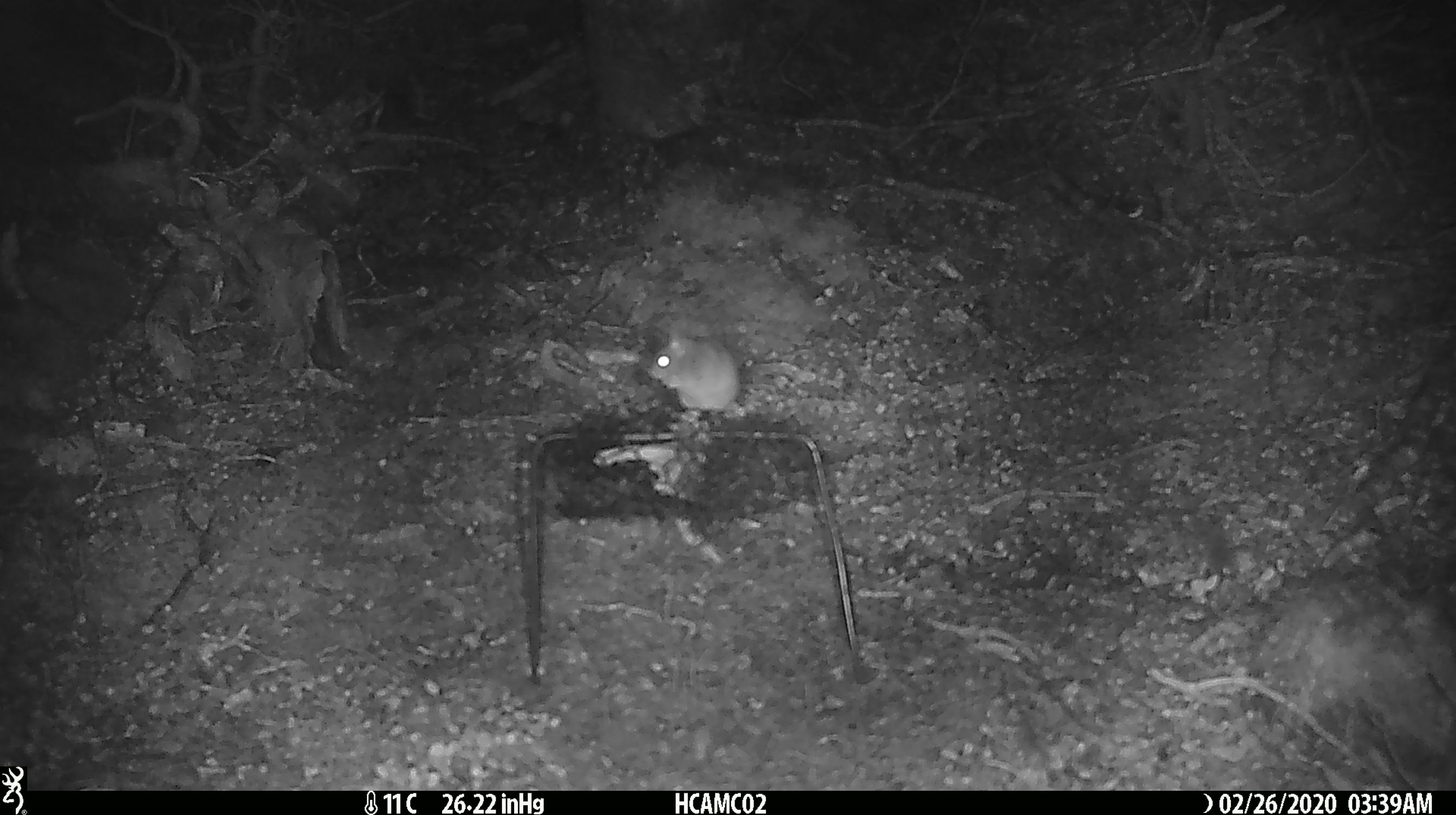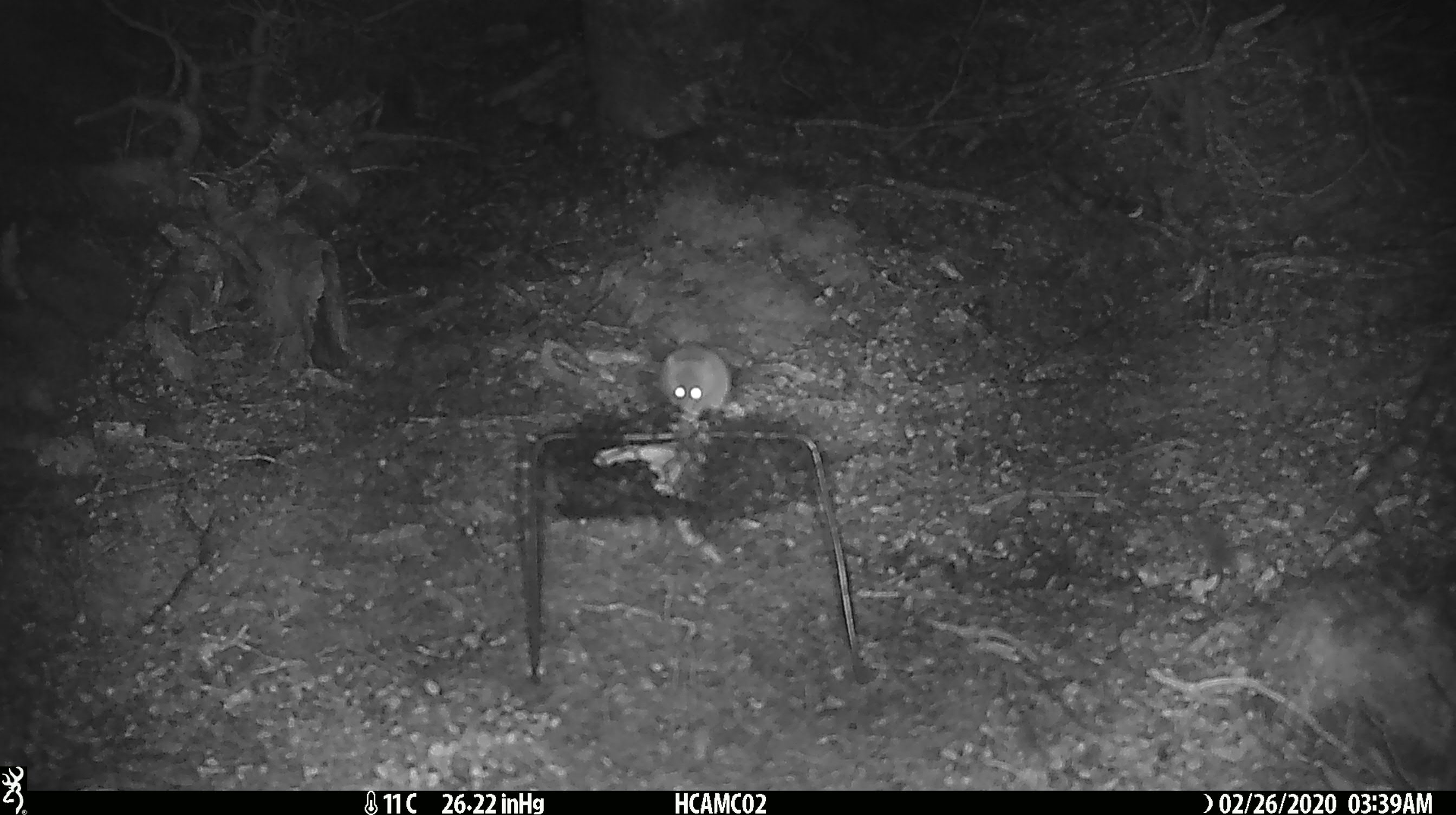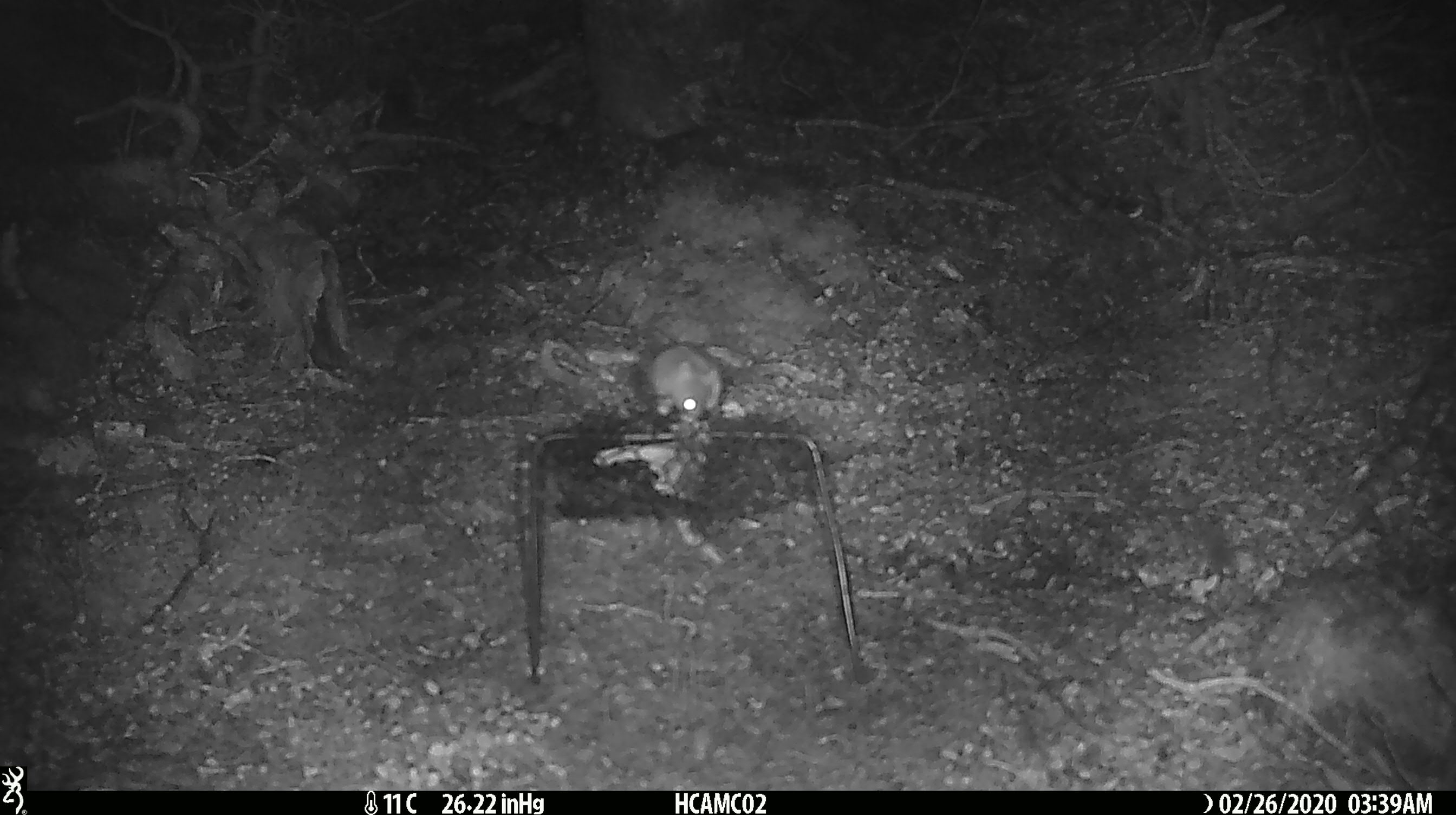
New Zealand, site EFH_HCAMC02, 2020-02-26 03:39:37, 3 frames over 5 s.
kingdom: Animalia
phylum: Chordata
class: Mammalia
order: Rodentia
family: Muridae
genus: Mus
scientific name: Mus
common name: mouse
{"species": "mouse (Mus)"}